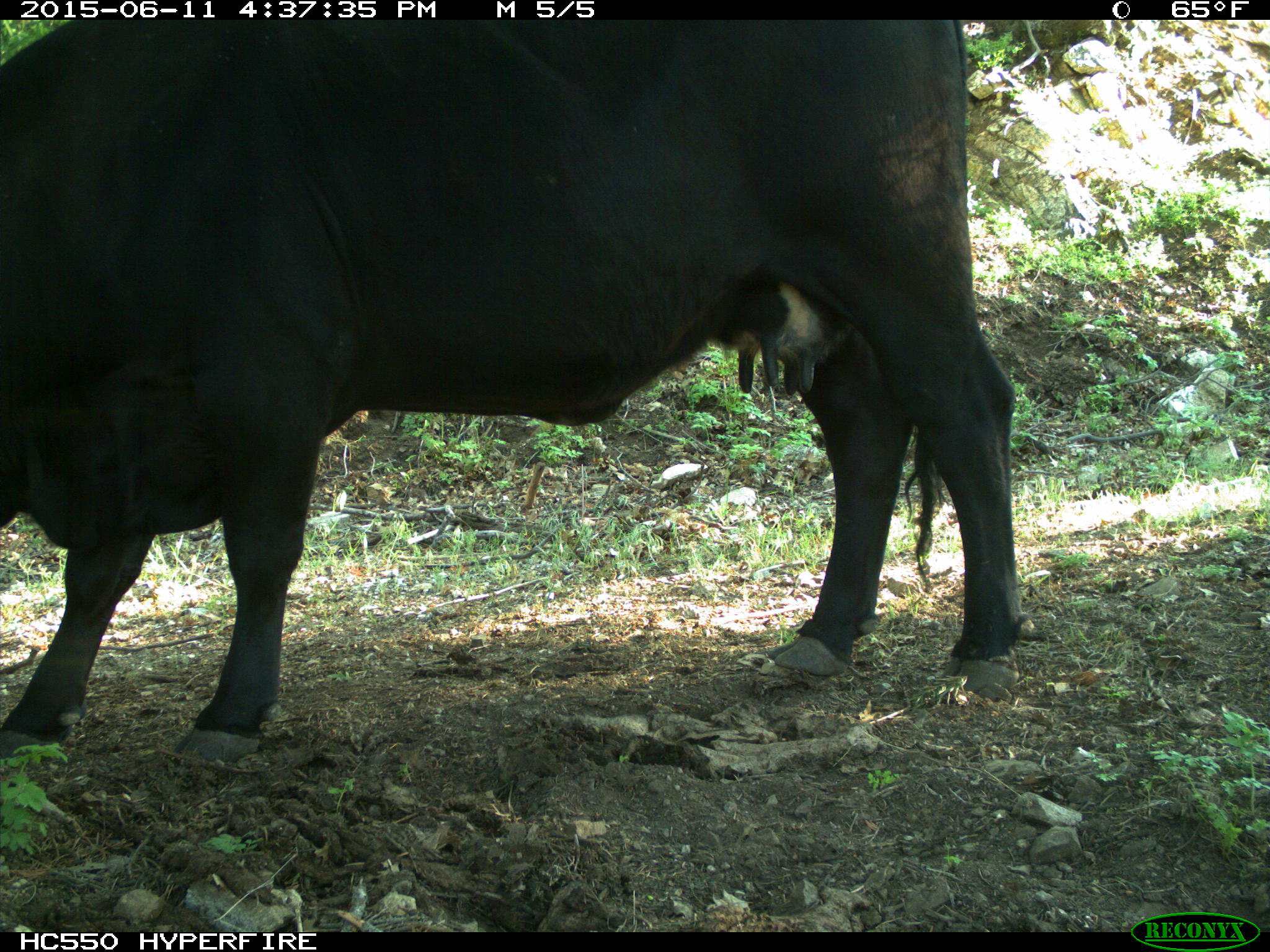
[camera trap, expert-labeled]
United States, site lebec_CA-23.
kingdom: Animalia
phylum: Chordata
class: Mammalia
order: Artiodactyla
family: Bovidae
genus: Bos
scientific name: Bos taurus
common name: domestic cow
Bos taurus (domestic cow).